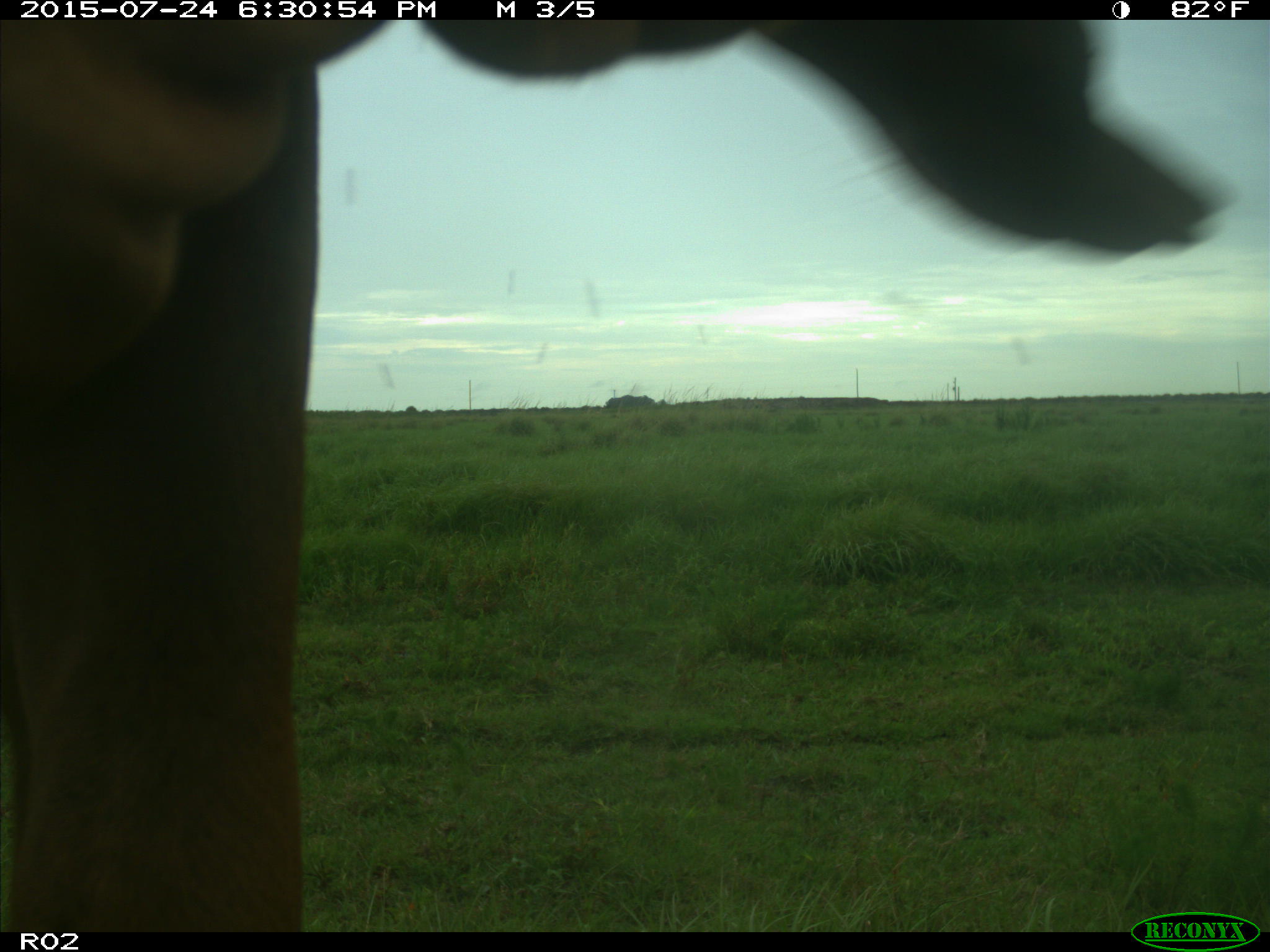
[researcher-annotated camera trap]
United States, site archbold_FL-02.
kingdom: Animalia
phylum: Chordata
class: Mammalia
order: Artiodactyla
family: Bovidae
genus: Bos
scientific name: Bos taurus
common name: domestic cow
Bos taurus (domestic cow).